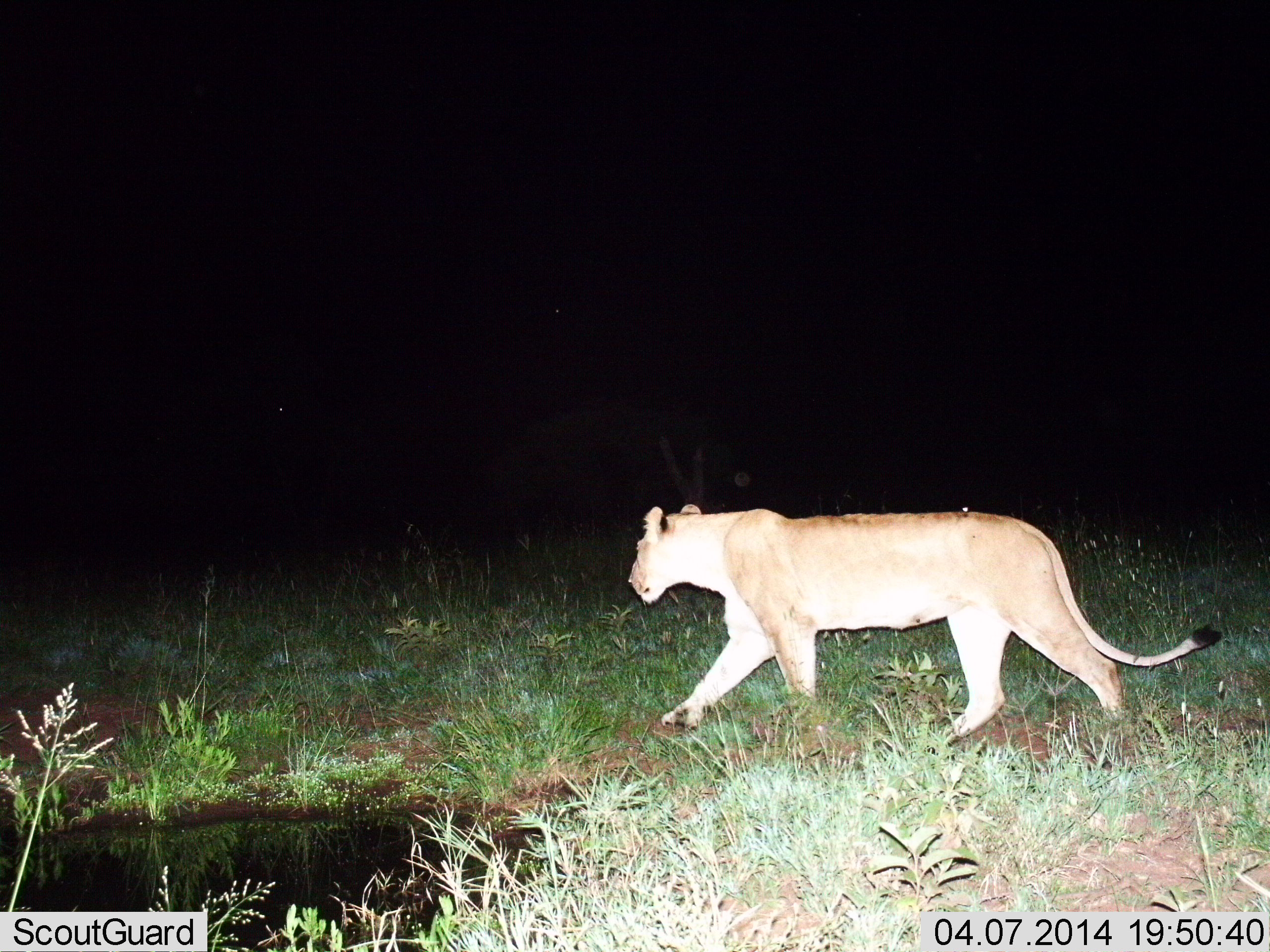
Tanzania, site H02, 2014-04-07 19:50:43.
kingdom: Animalia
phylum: Chordata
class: Mammalia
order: Carnivora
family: Felidae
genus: Panthera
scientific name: Panthera leo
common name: lion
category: lionfemale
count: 1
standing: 0%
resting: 0%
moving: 100%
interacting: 0%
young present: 0%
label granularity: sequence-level